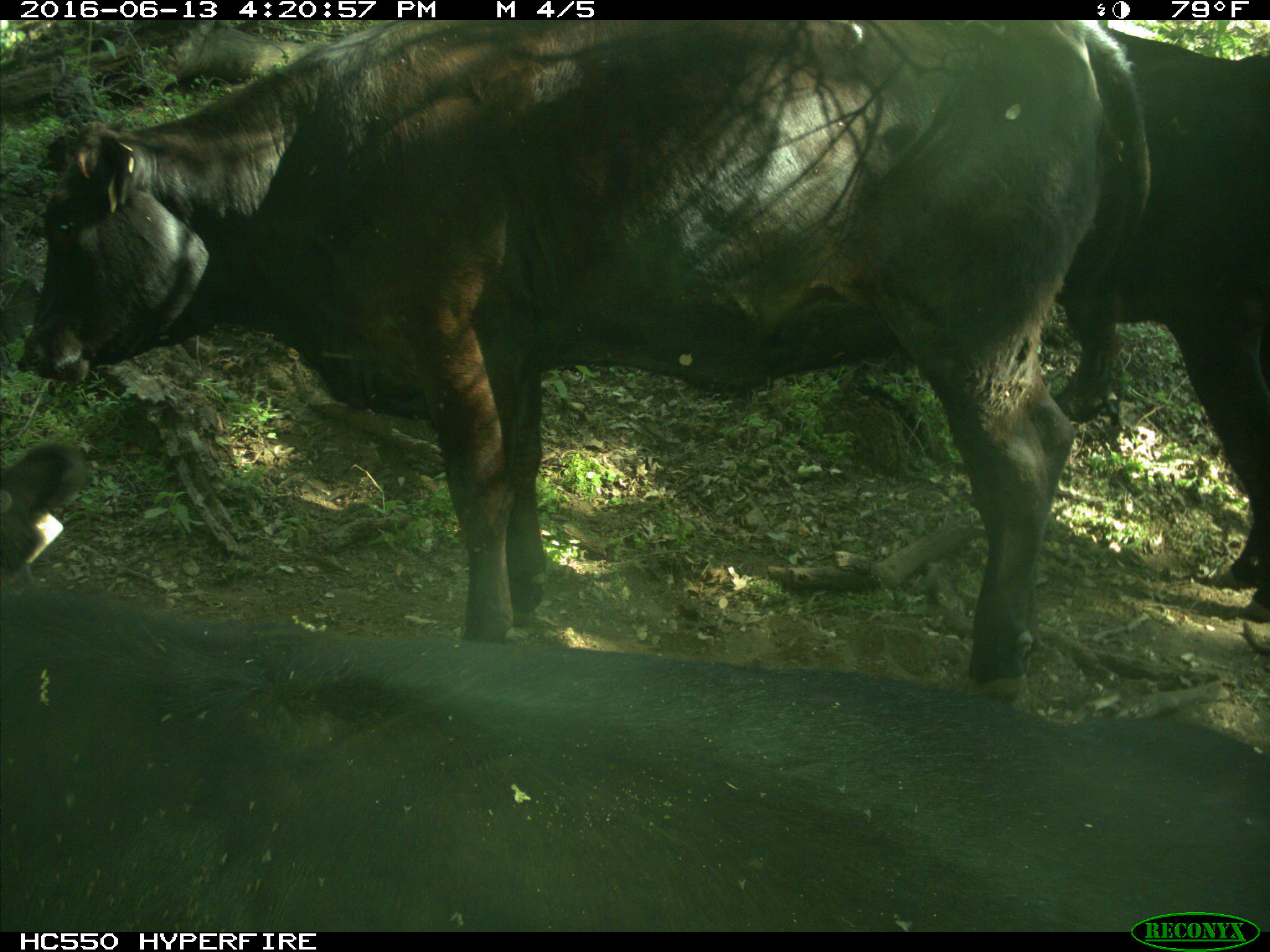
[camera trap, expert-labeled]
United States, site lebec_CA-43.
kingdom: Animalia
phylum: Chordata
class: Mammalia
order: Artiodactyla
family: Bovidae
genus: Bos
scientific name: Bos taurus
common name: domestic cow